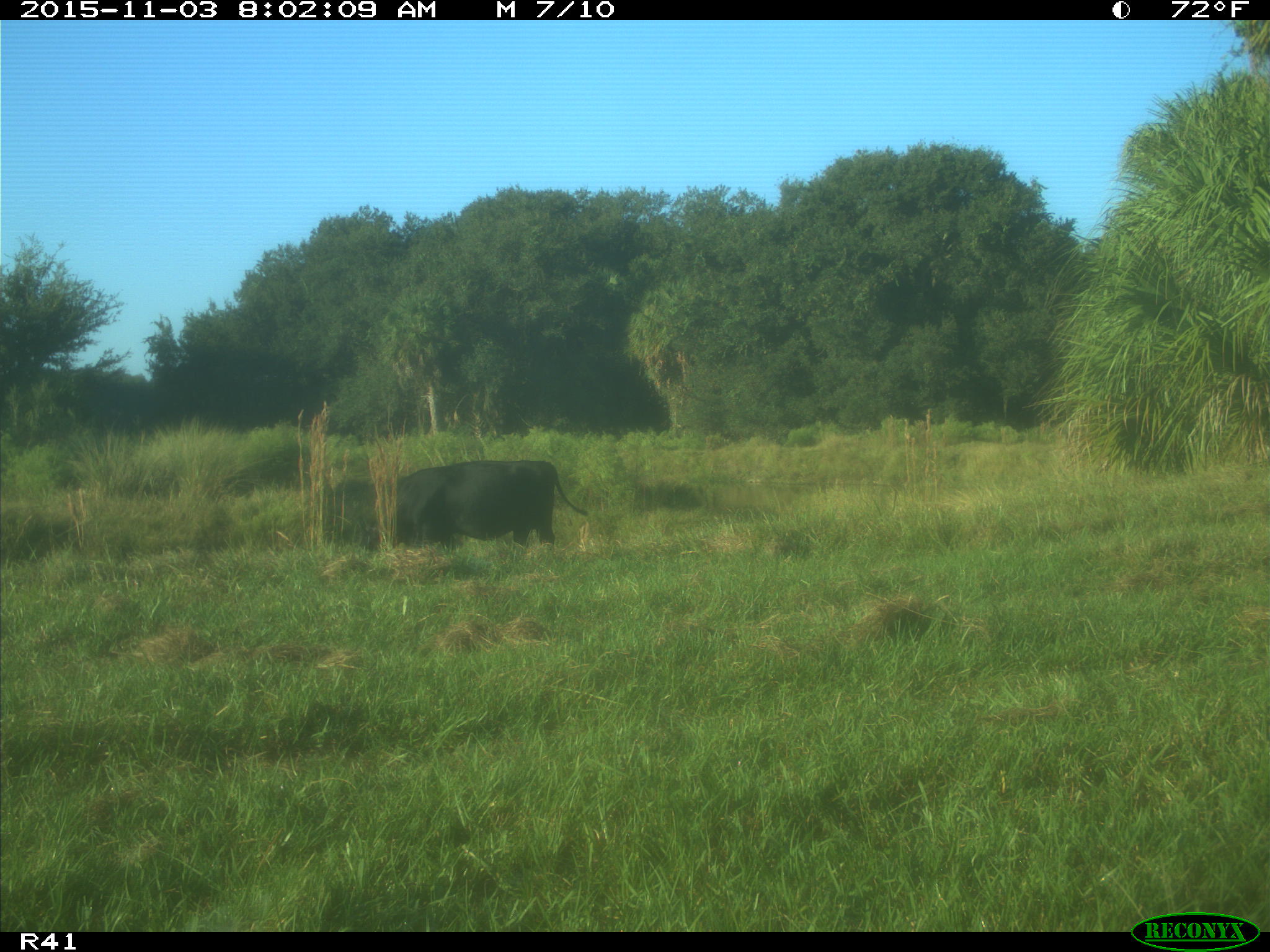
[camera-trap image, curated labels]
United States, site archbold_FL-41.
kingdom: Animalia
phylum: Chordata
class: Mammalia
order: Artiodactyla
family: Bovidae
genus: Bos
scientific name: Bos taurus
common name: domestic cow